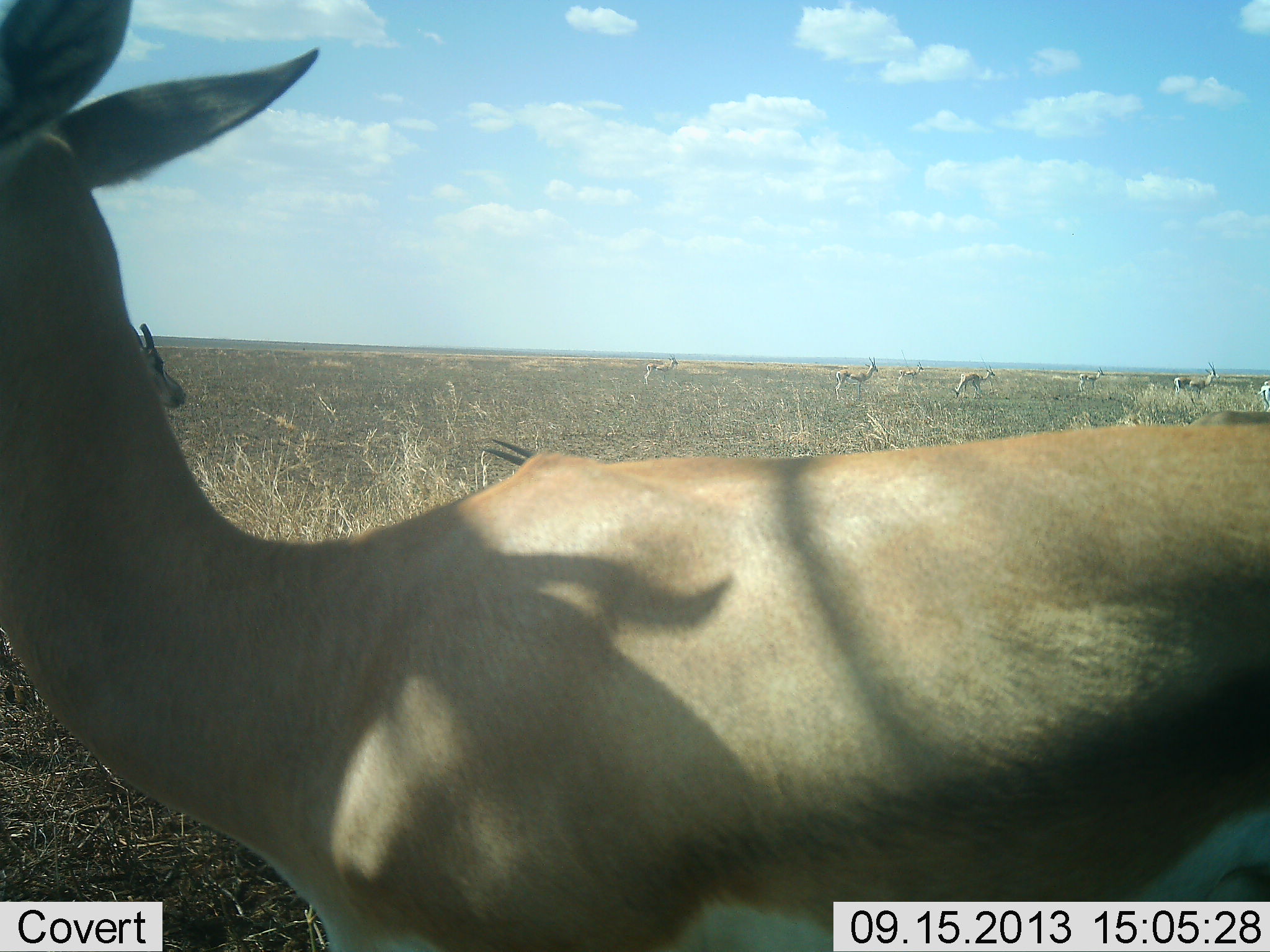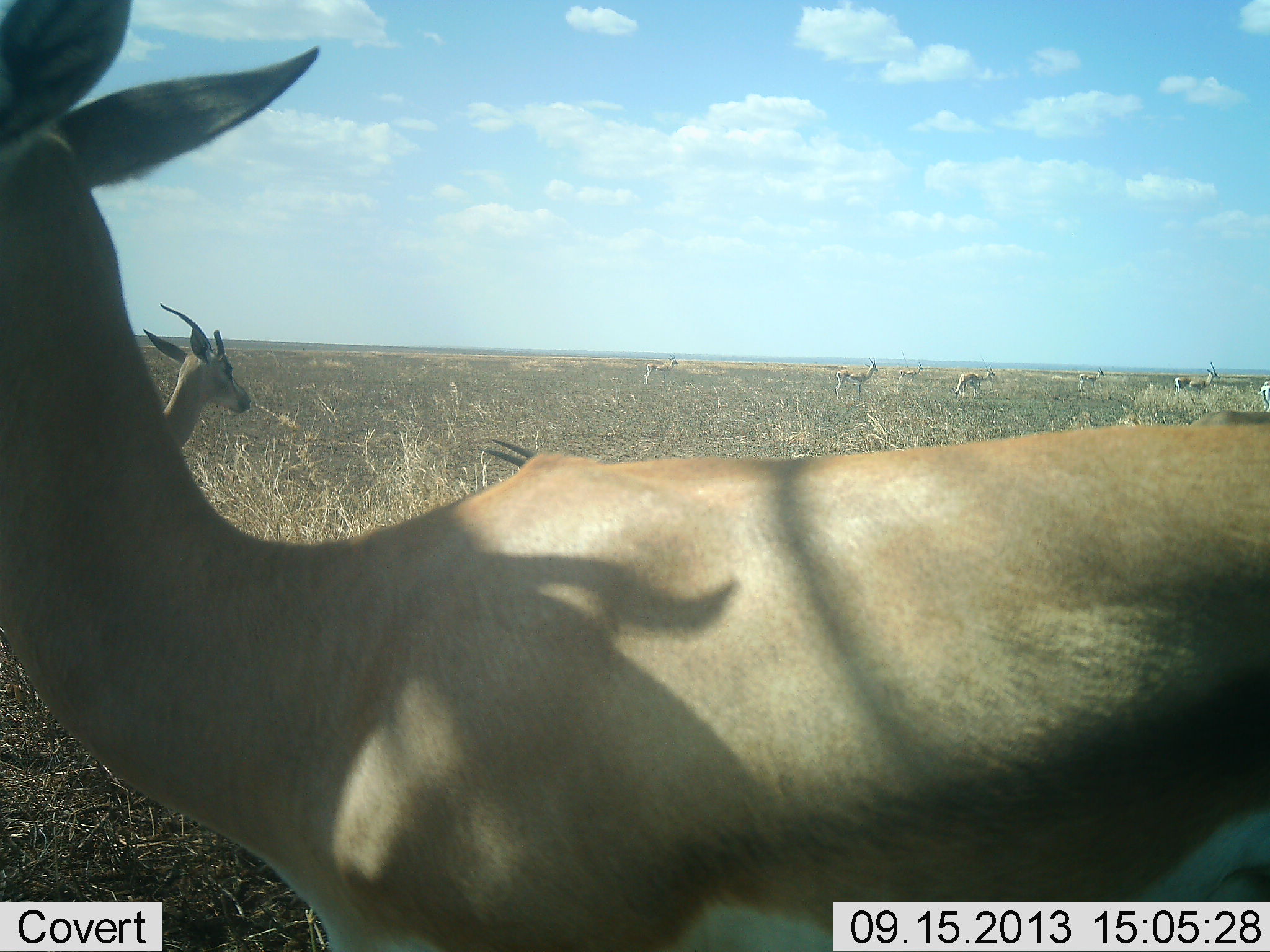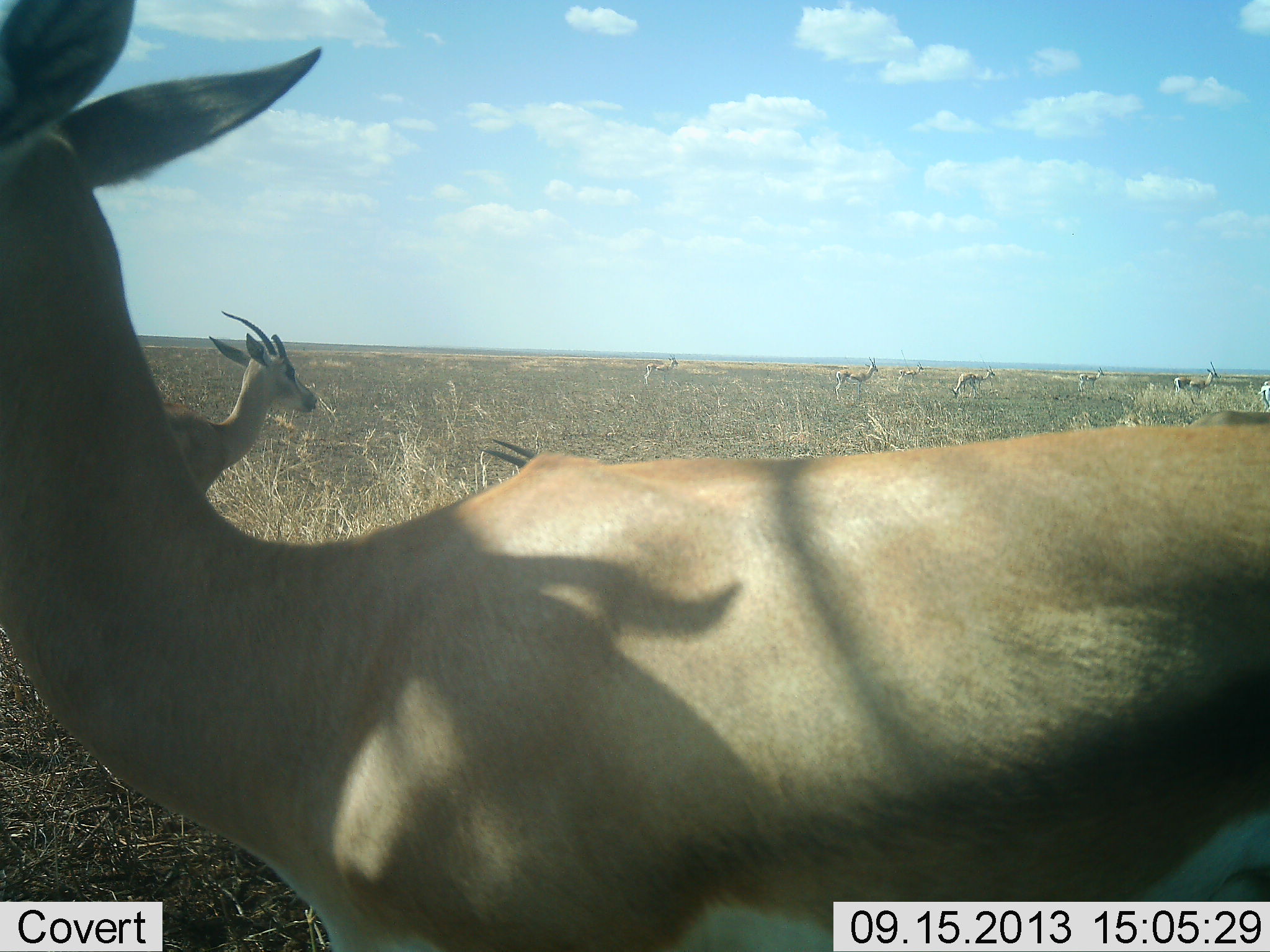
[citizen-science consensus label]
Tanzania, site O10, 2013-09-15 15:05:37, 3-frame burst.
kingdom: Animalia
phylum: Chordata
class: Mammalia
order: Artiodactyla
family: Bovidae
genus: Nanger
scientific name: Nanger granti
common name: grant's gazelle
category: gazellegrants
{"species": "gazellegrants (grant's gazelle) (Nanger granti)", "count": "10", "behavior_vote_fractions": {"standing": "80%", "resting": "30%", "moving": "60%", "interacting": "0%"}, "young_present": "10%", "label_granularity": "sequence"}